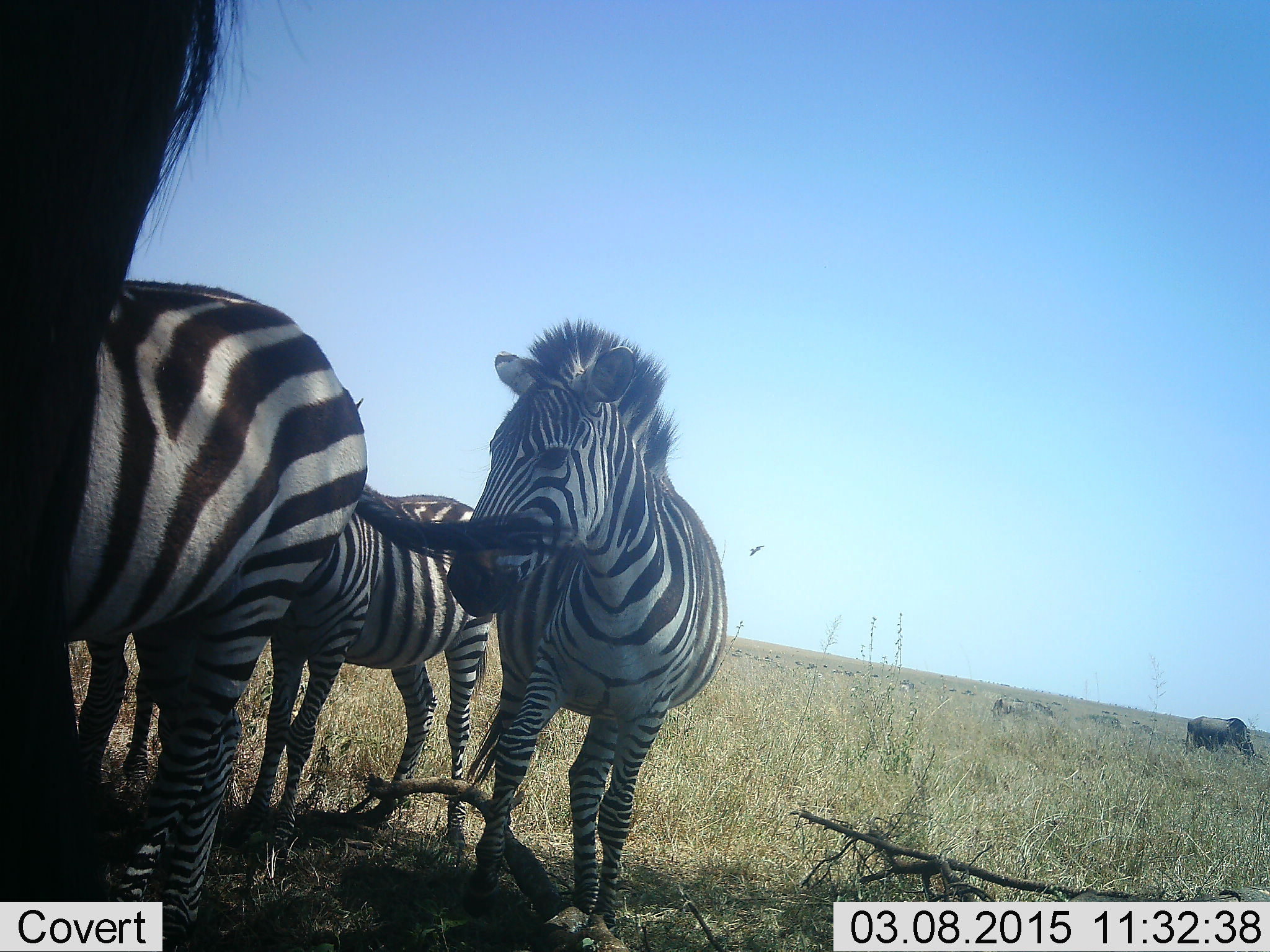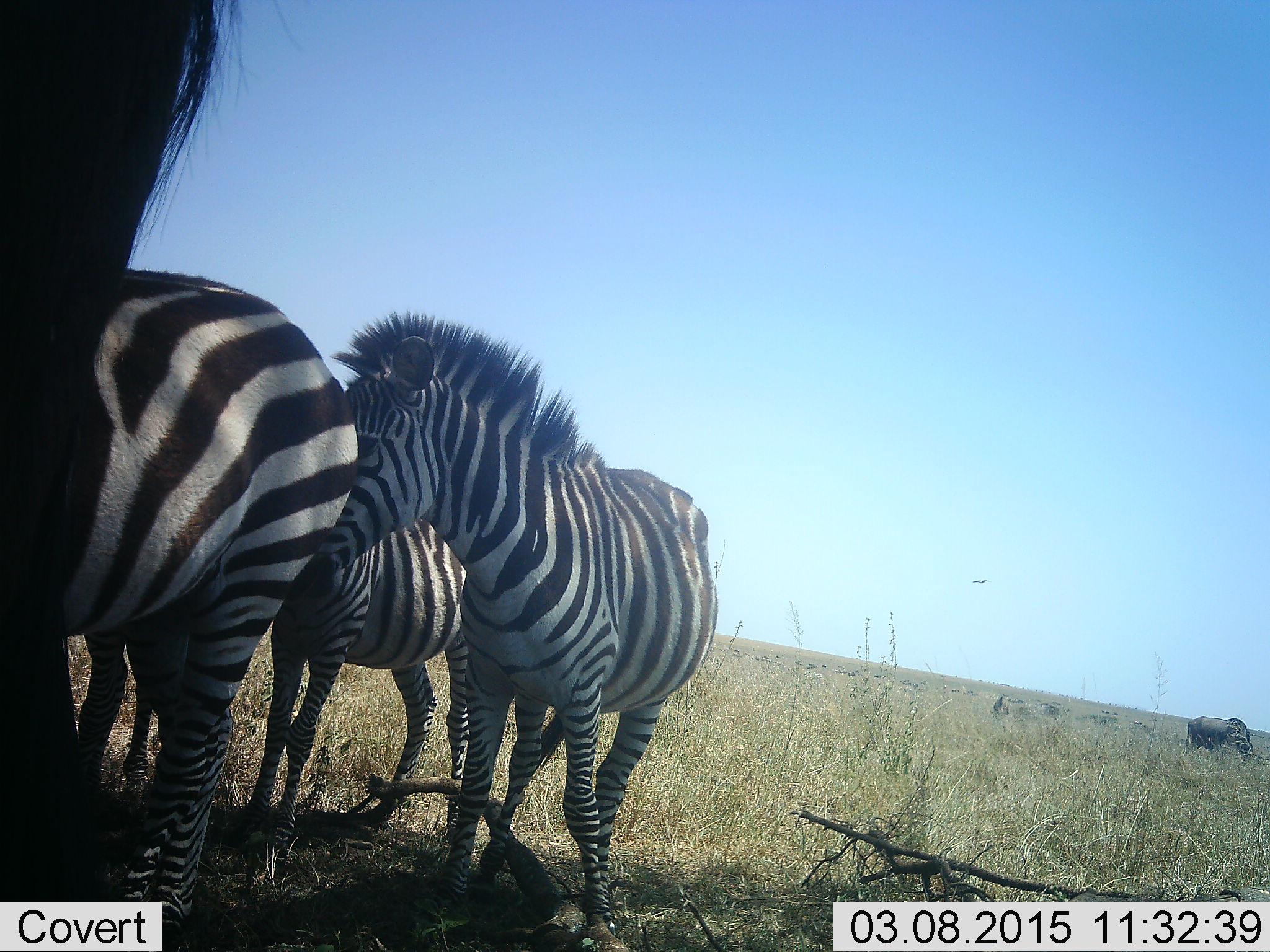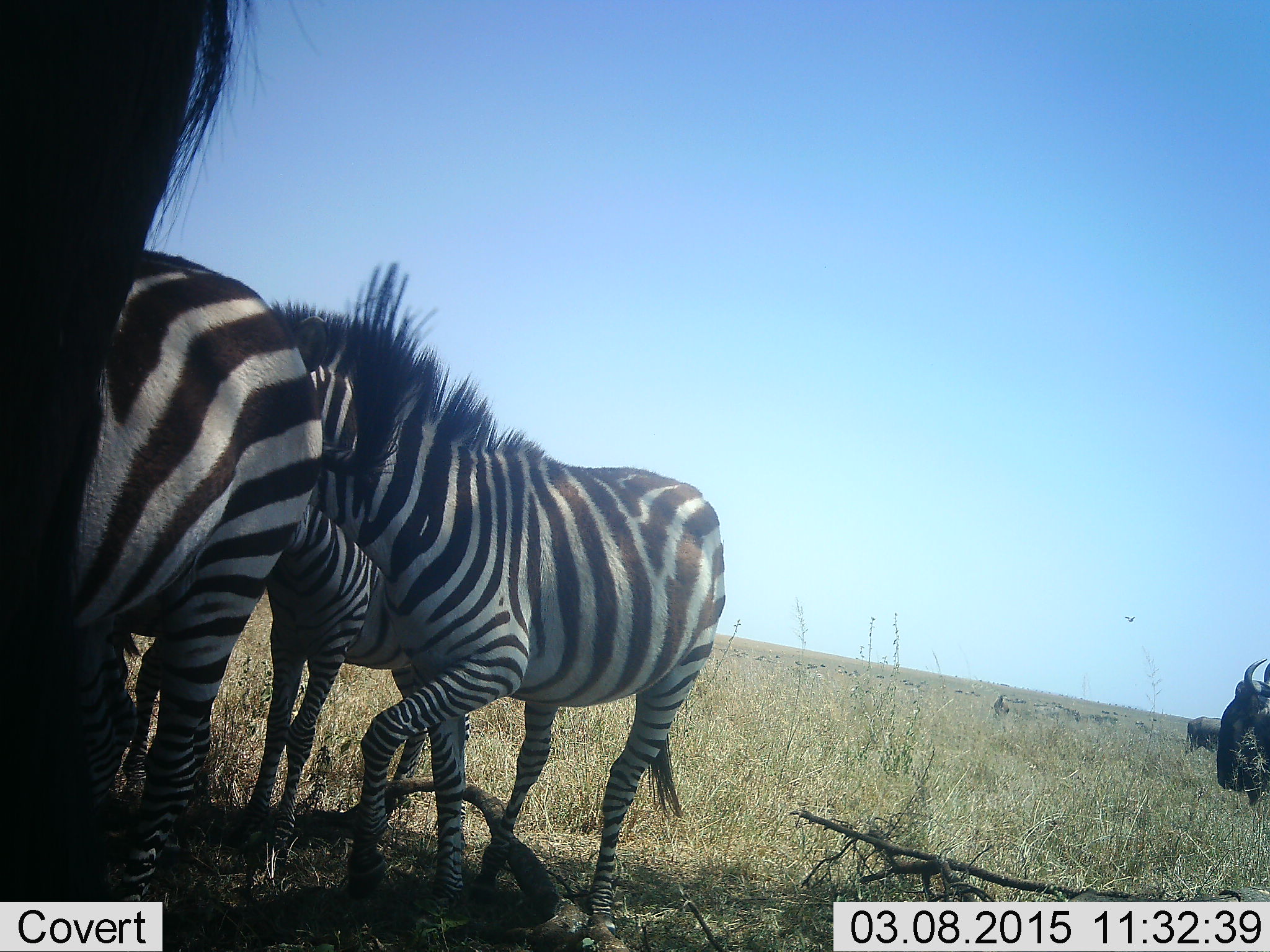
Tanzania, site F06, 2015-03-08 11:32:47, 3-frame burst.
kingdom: Animalia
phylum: Chordata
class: Mammalia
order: Artiodactyla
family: Bovidae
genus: Connochaetes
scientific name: Connochaetes taurinus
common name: blue wildebeest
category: wildebeest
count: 4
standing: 45%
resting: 0%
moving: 82%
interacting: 0%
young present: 0%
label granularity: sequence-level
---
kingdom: Animalia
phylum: Chordata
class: Mammalia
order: Perissodactyla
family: Equidae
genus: Equus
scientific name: Equus quagga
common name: plains zebra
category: zebra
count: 4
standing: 87%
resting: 13%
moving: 7%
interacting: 13%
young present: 20%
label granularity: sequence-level